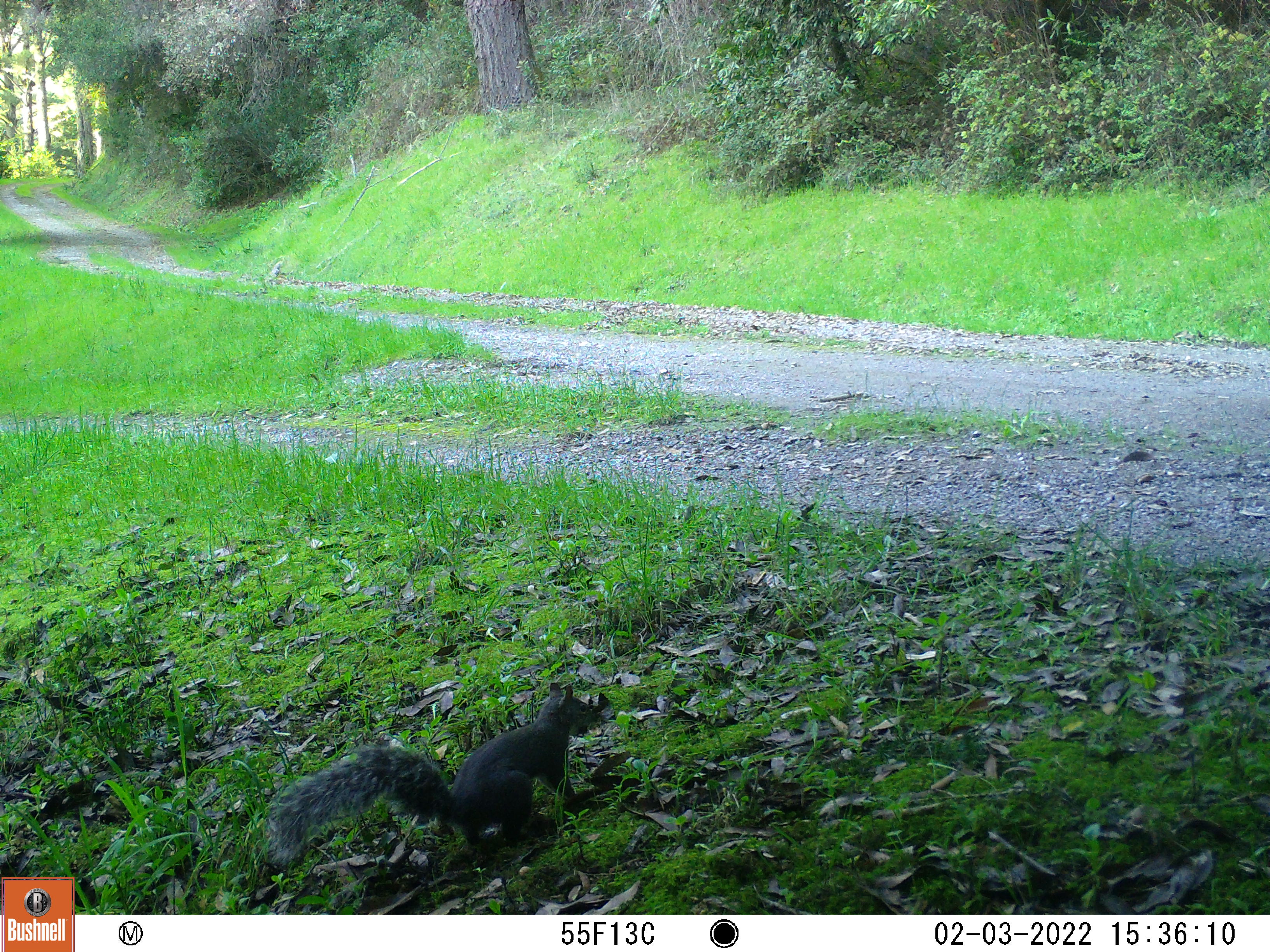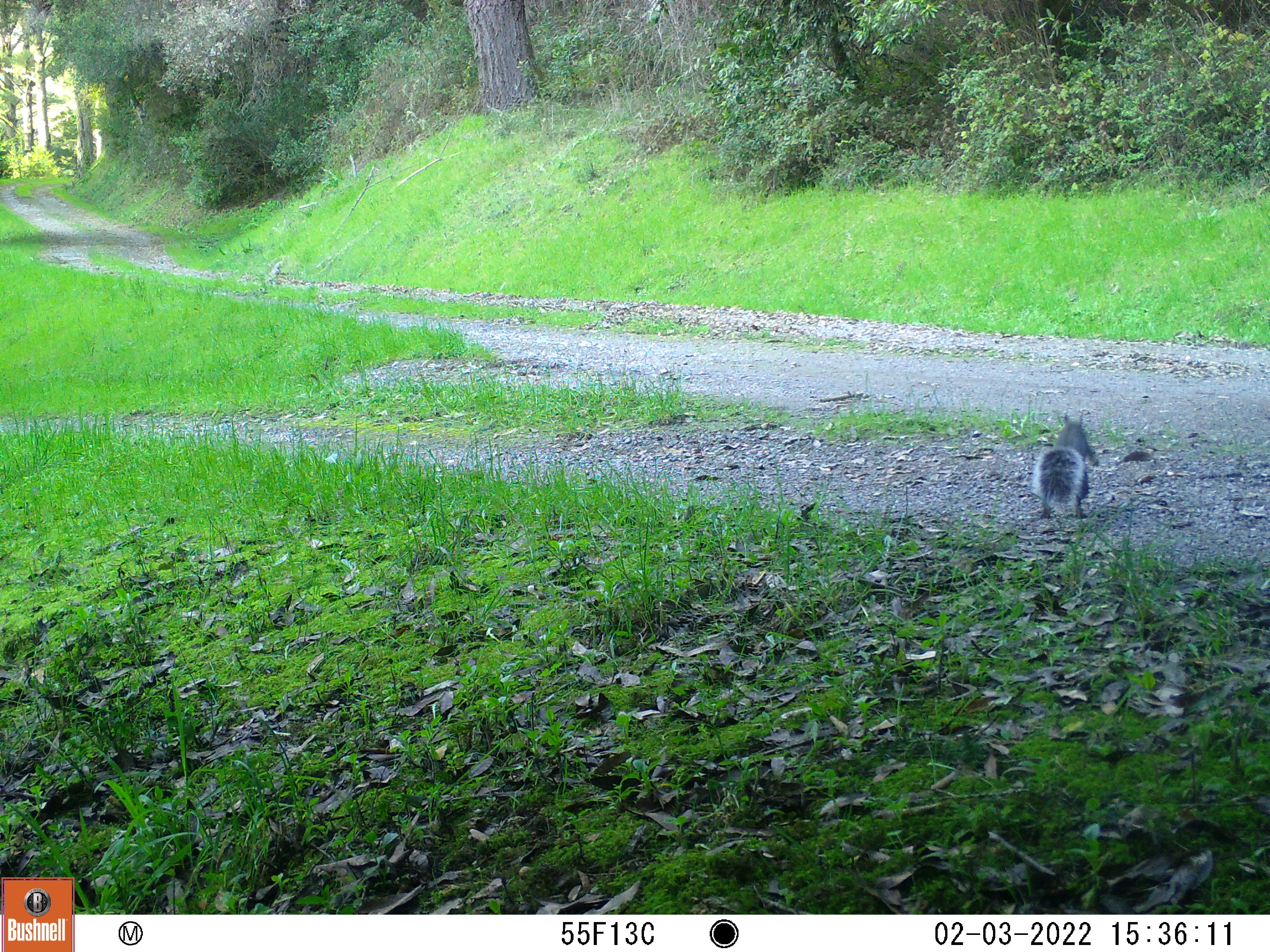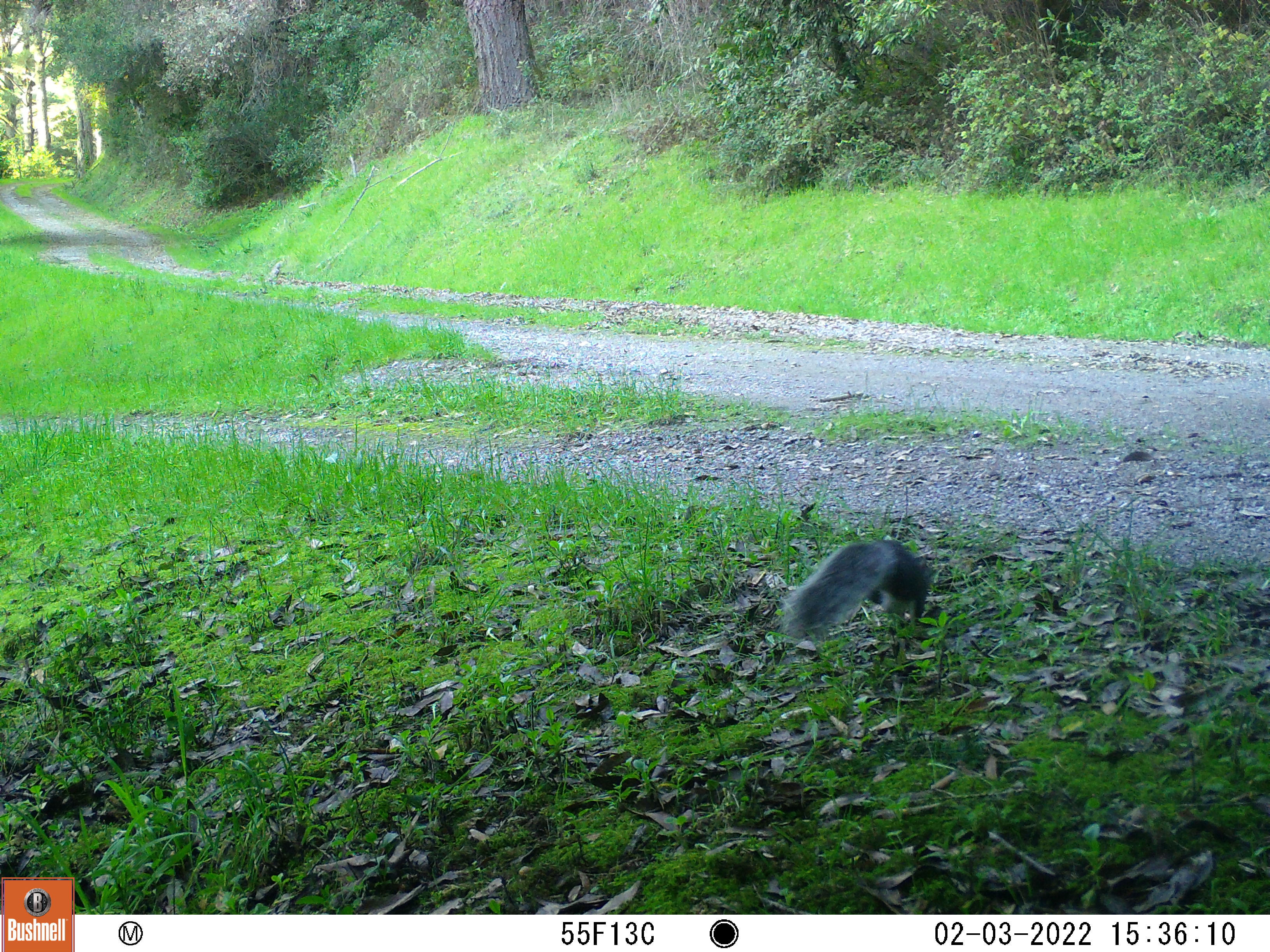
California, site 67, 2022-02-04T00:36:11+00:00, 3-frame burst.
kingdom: Animalia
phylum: Chordata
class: Mammalia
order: Rodentia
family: Sciuridae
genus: Sciurus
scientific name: Sciurus griseus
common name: western gray squirrel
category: western grey squirrel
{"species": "western grey squirrel (western gray squirrel) (Sciurus griseus)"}